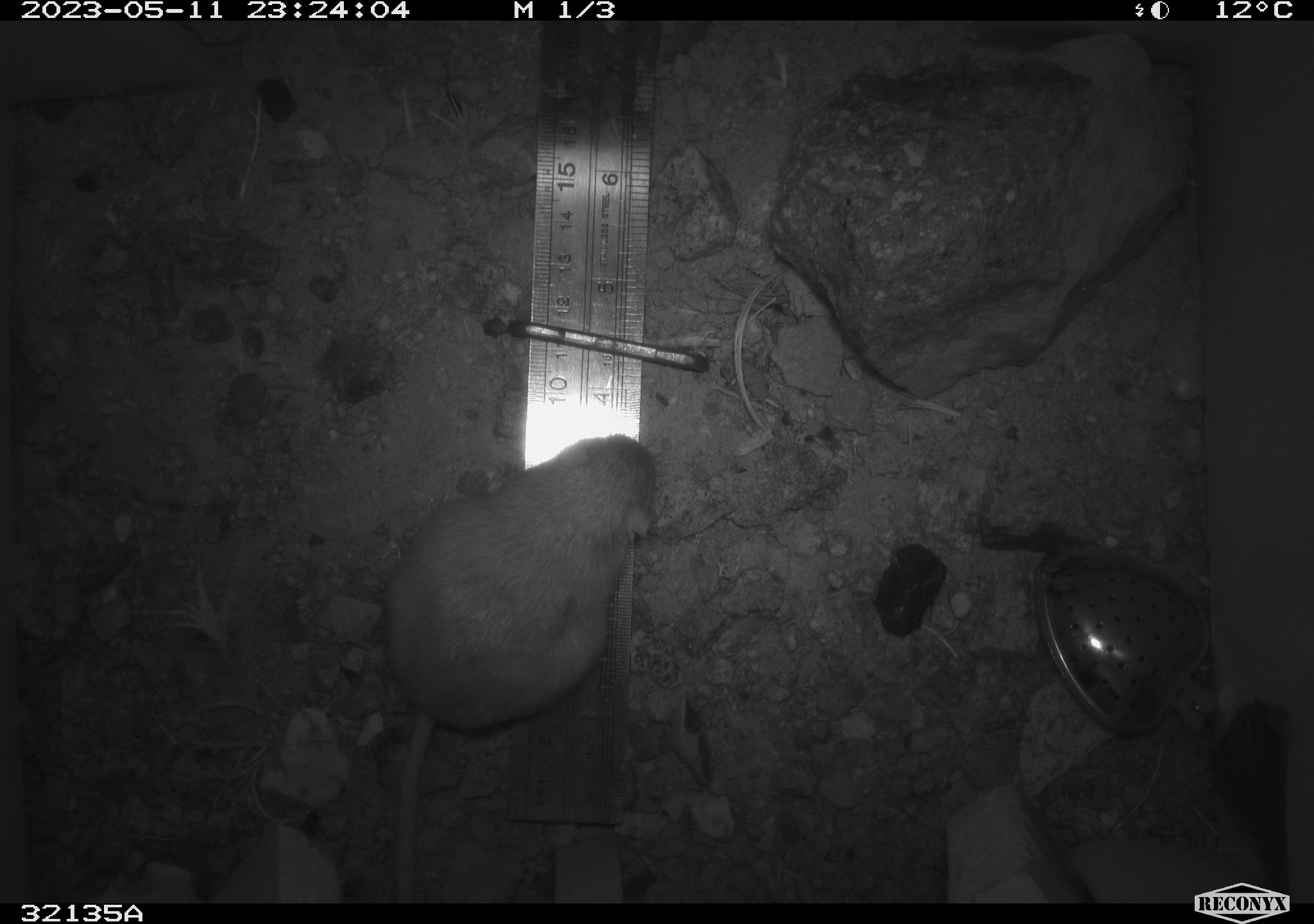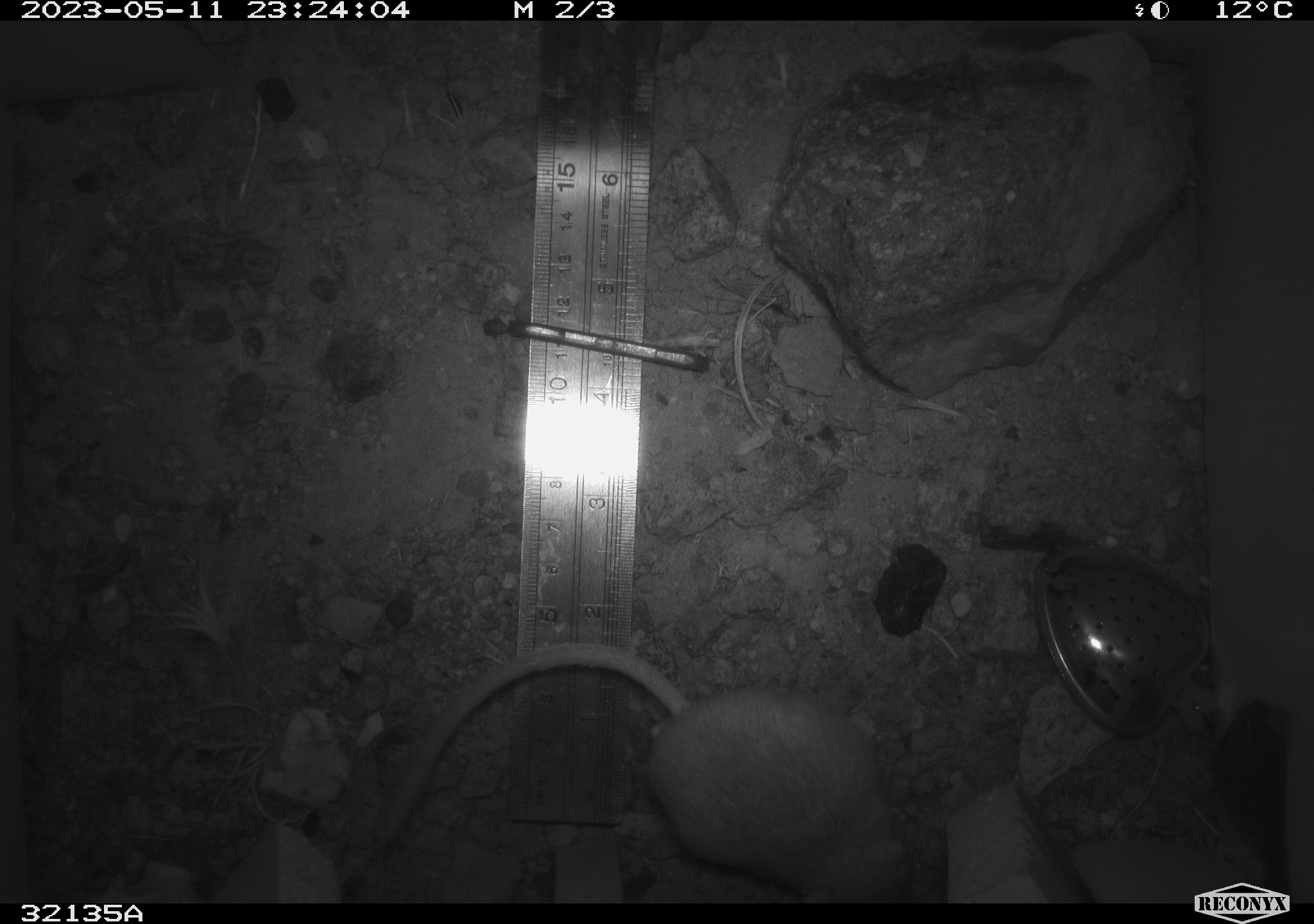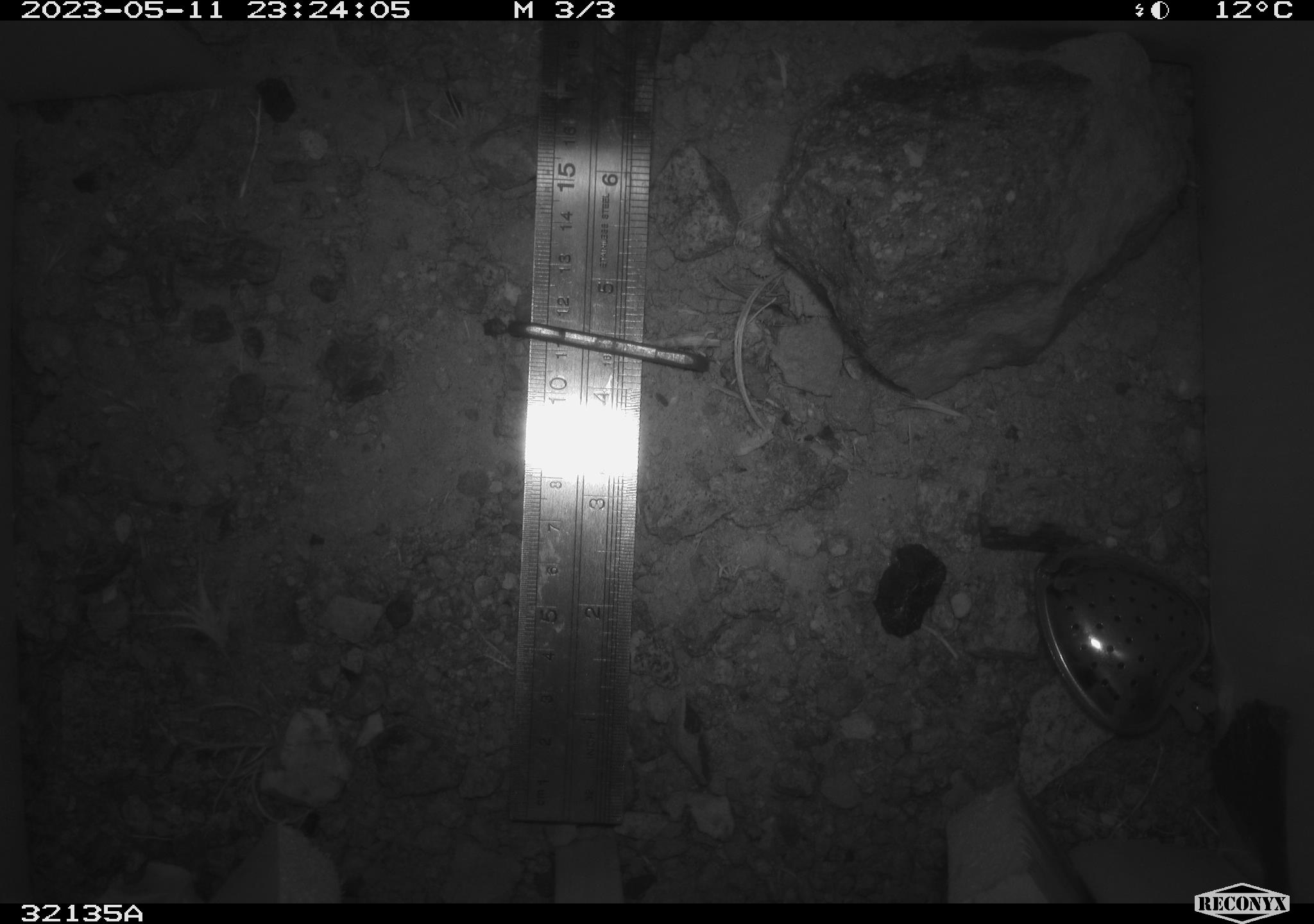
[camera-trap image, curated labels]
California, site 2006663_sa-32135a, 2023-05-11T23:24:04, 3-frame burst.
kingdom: Animalia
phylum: Chordata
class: Mammalia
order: Rodentia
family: Heteromyidae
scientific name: Heteromyidae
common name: kangaroo rats and pocket mice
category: heteromyidae family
Heteromyidae family (kangaroo rats and pocket mice) (Heteromyidae).